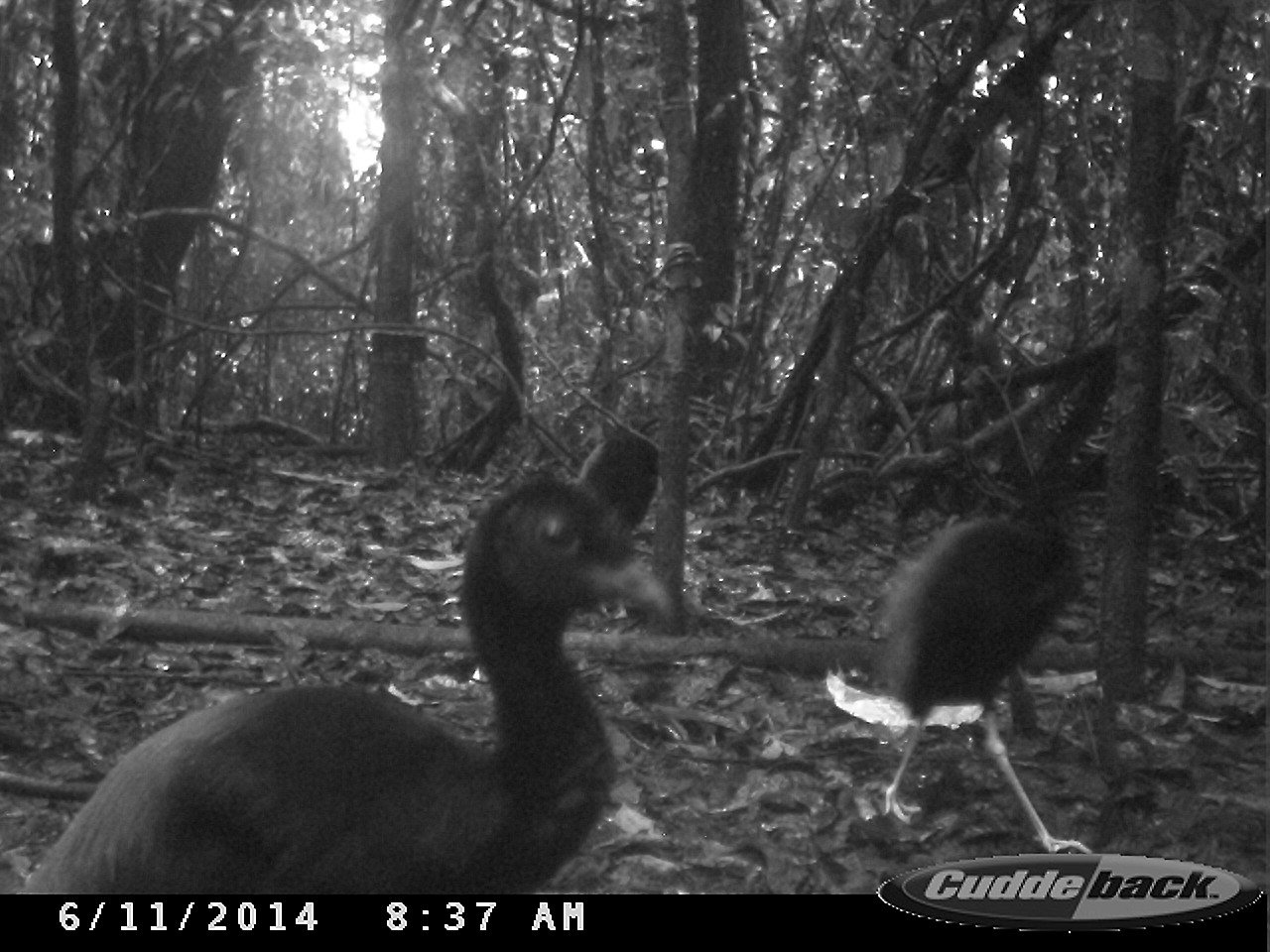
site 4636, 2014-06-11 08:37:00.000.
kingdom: Animalia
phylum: Chordata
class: Aves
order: Gruiformes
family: Psophiidae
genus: Psophia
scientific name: Psophia crepitans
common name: gray-winged trumpeter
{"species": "Psophia crepitans (gray-winged trumpeter)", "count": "3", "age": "adult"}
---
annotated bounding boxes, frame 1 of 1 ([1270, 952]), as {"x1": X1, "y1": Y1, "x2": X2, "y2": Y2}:
psophia crepitans: {"x1": 22, "y1": 481, "x2": 676, "y2": 894}; {"x1": 878, "y1": 459, "x2": 1091, "y2": 855}; {"x1": 579, "y1": 416, "x2": 657, "y2": 528}